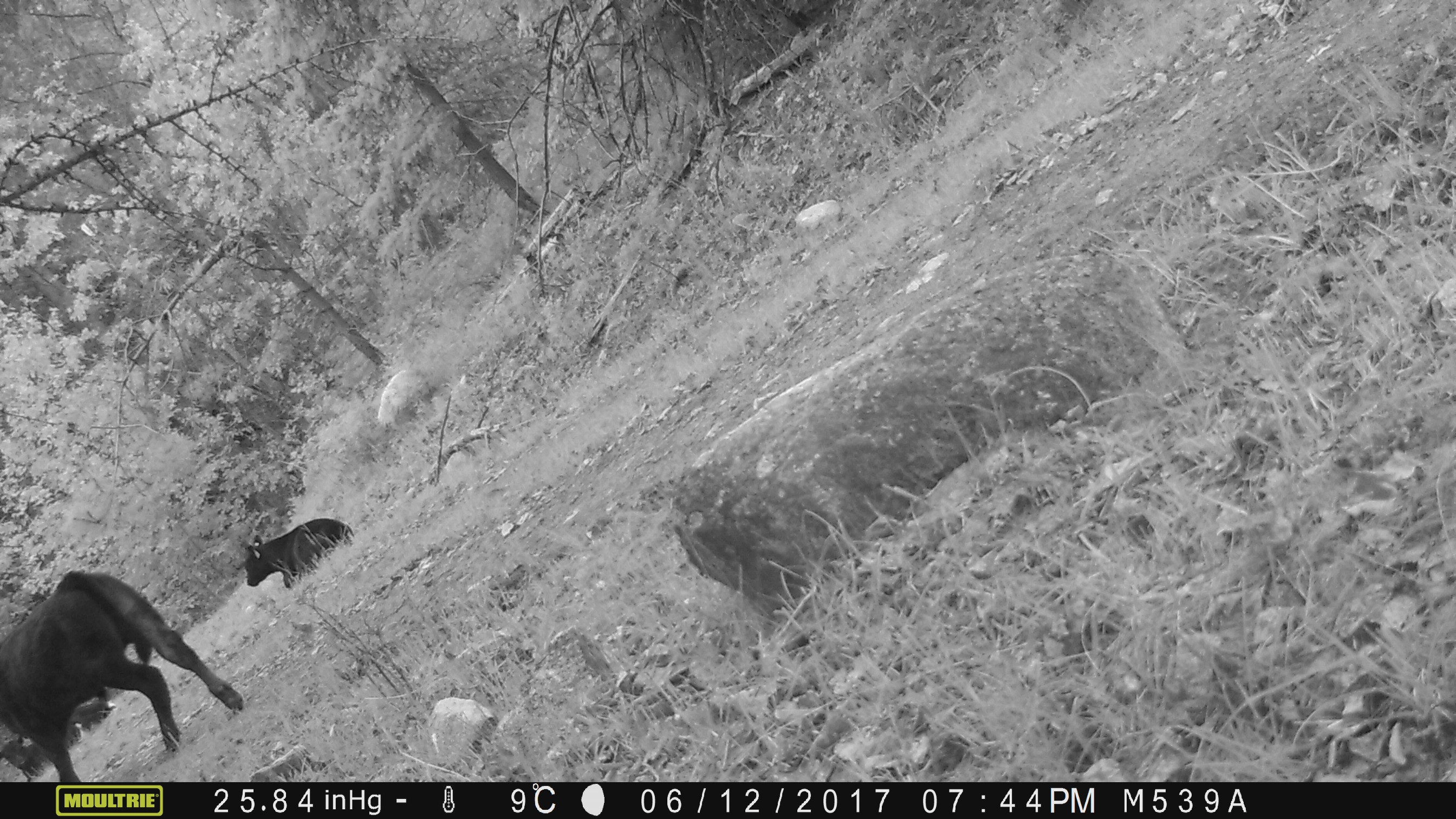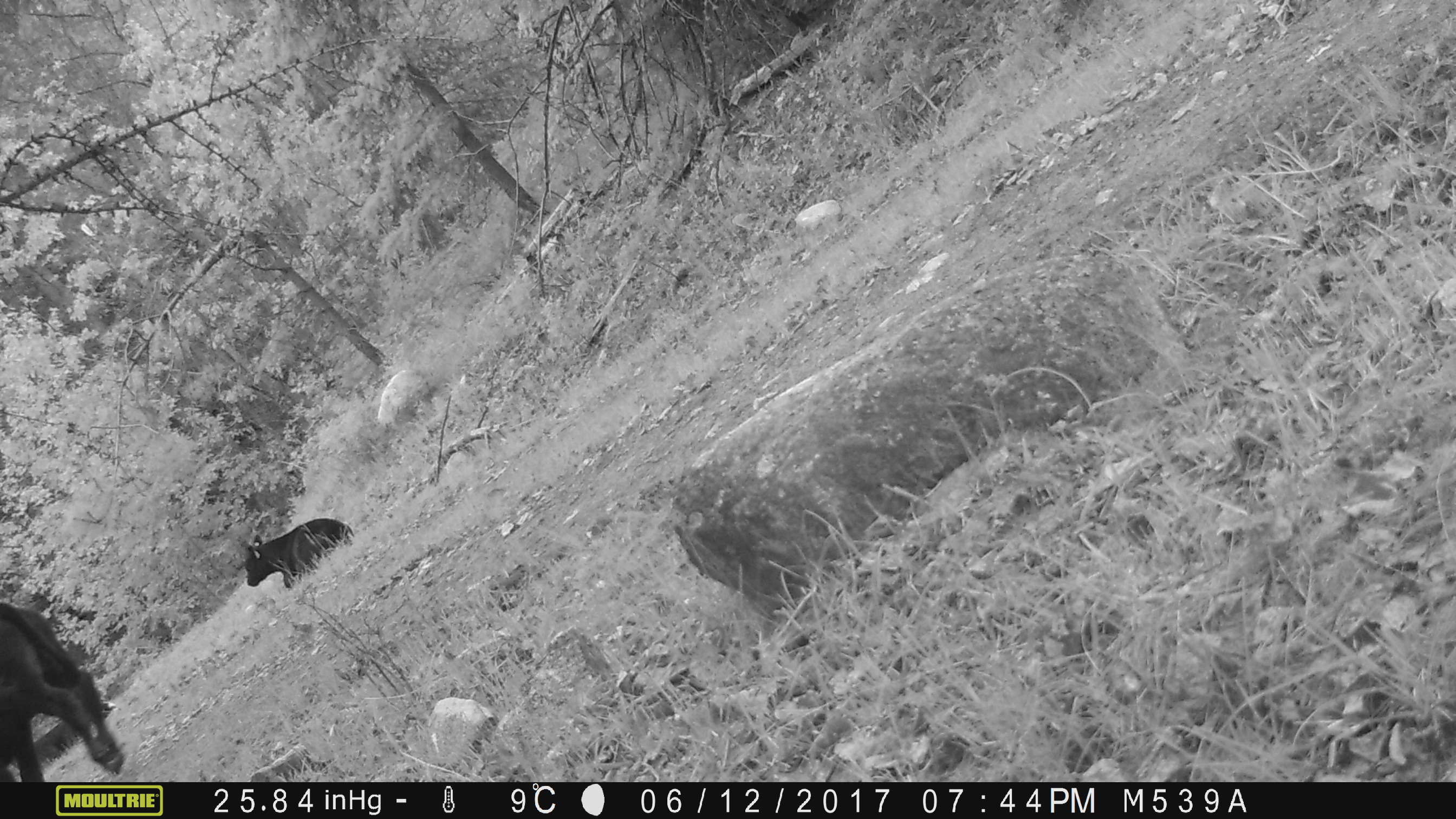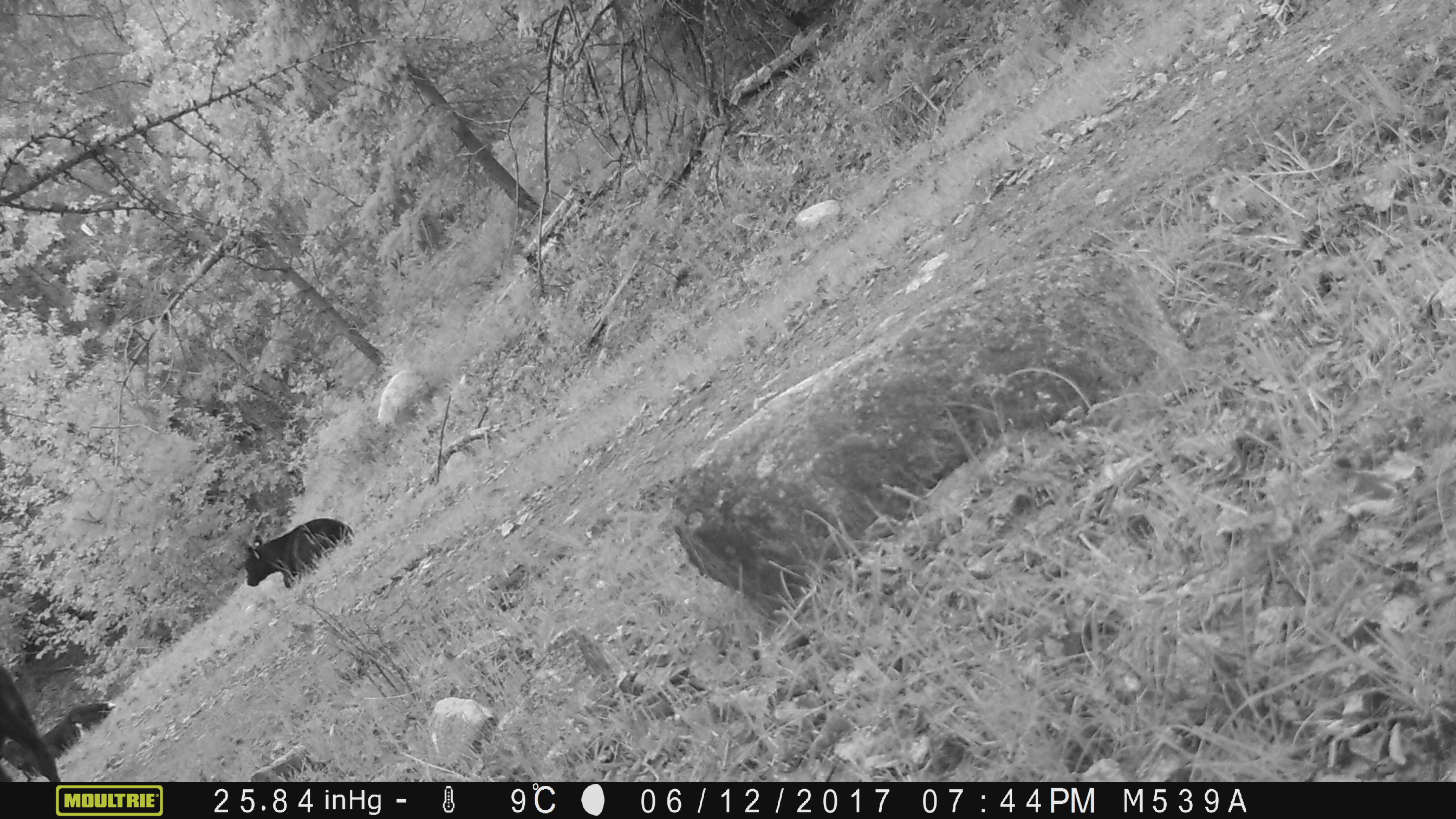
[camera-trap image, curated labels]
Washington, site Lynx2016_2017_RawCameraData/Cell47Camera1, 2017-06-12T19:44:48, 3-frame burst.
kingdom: Animalia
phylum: Chordata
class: Mammalia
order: Artiodactyla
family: Bovidae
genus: Bos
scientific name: Bos taurus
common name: domestic cattle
Domestic cattle (Bos taurus). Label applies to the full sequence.